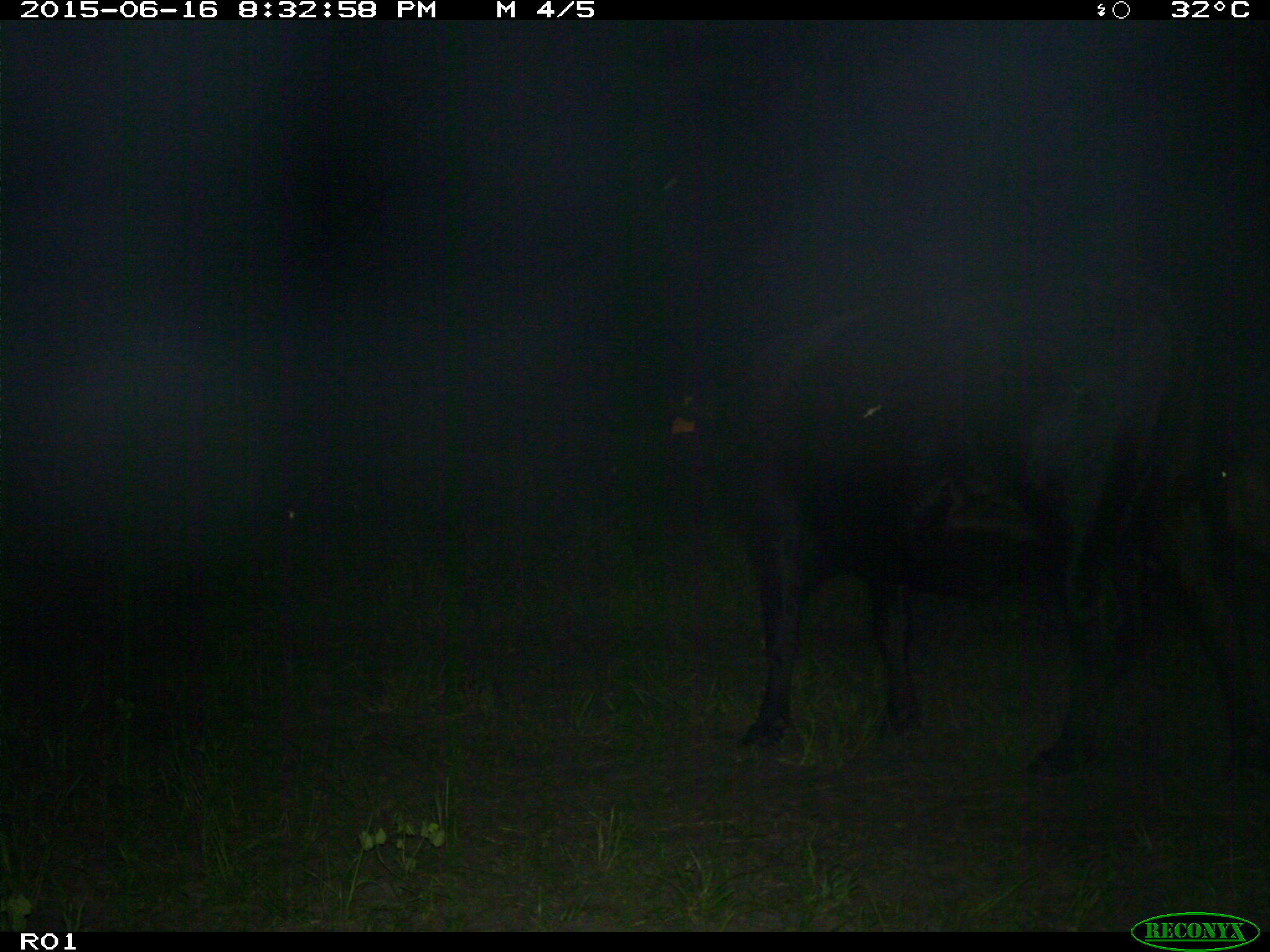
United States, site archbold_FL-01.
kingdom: Animalia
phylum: Chordata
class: Mammalia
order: Artiodactyla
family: Bovidae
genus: Bos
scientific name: Bos taurus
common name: domestic cow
Bos taurus (domestic cow).